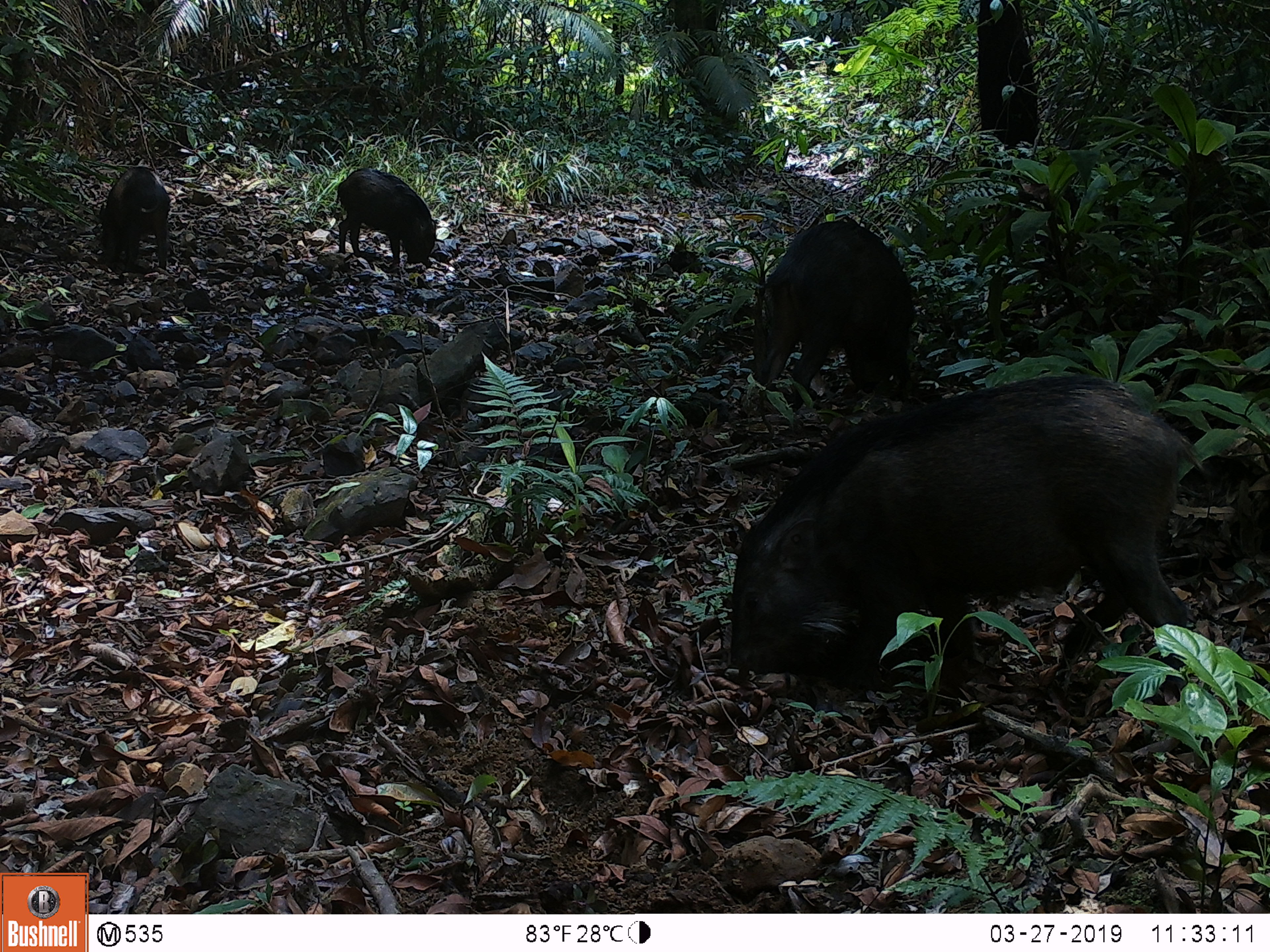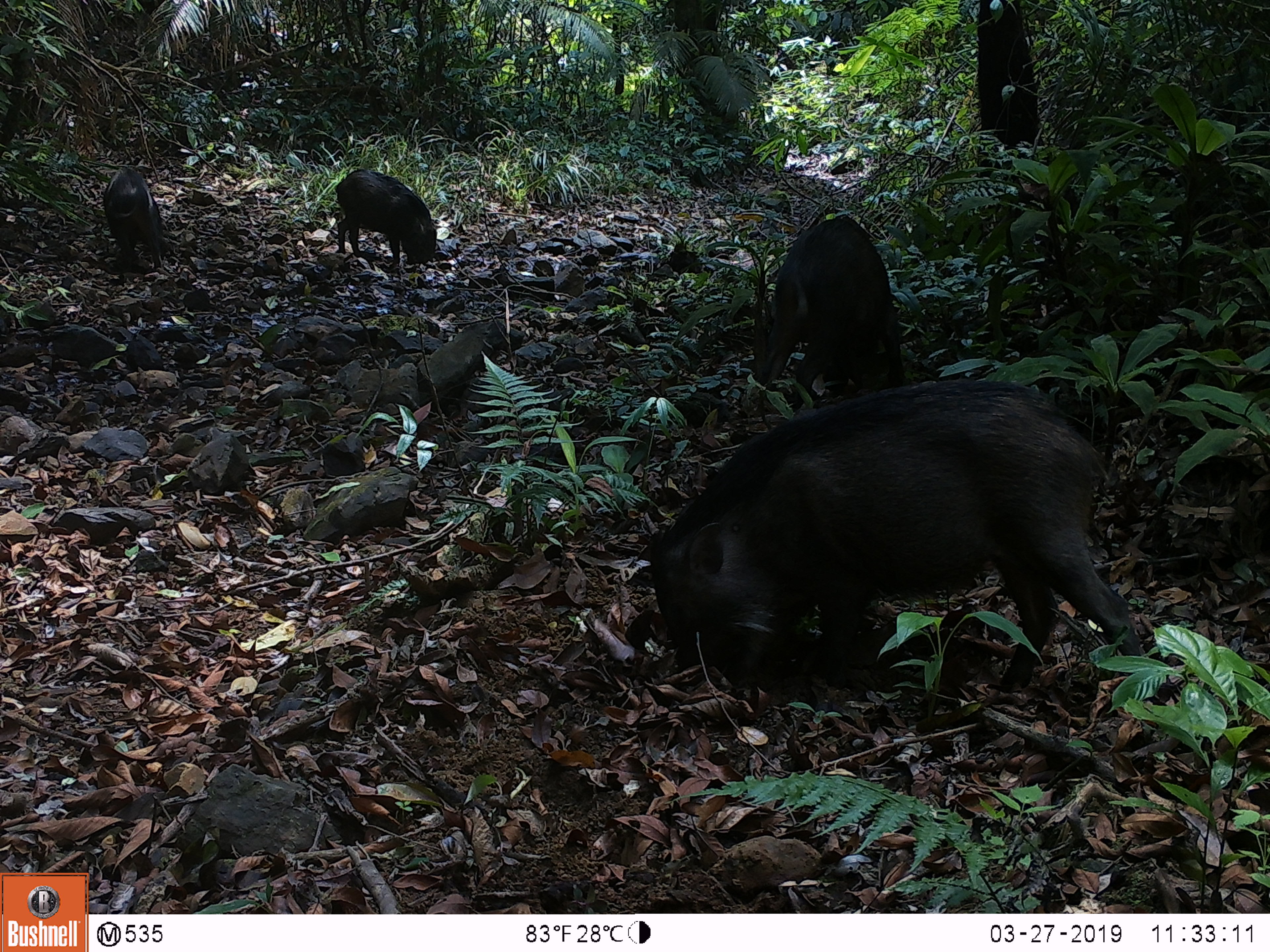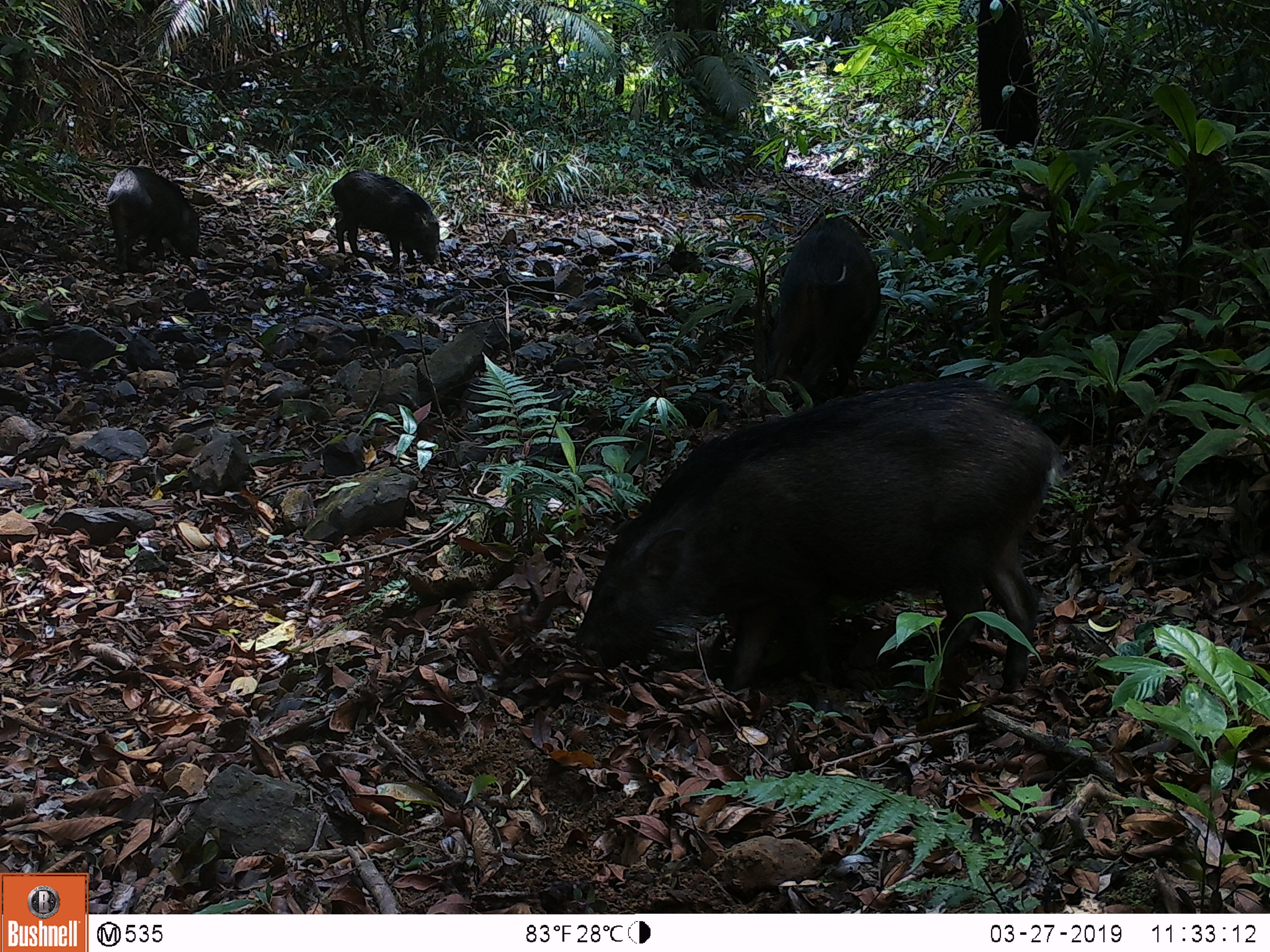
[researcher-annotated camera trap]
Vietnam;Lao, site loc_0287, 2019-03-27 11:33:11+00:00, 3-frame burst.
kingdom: Animalia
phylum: Chordata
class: Mammalia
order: Artiodactyla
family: Suidae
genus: Sus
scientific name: Sus scrofa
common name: eurasian wild pig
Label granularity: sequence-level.